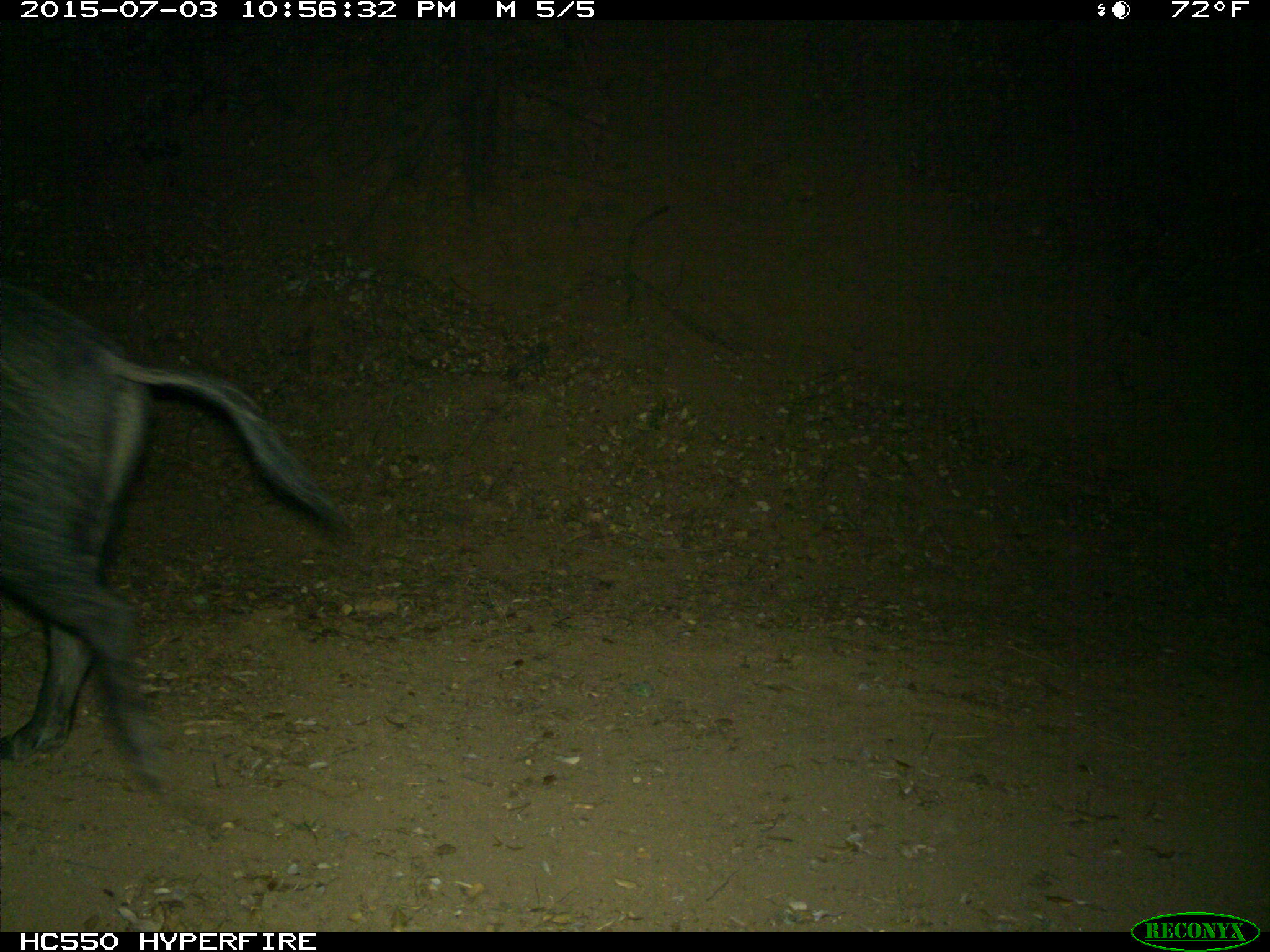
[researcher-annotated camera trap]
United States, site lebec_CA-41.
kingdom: Animalia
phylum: Chordata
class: Mammalia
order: Artiodactyla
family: Suidae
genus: Sus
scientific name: Sus scrofa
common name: wild boar